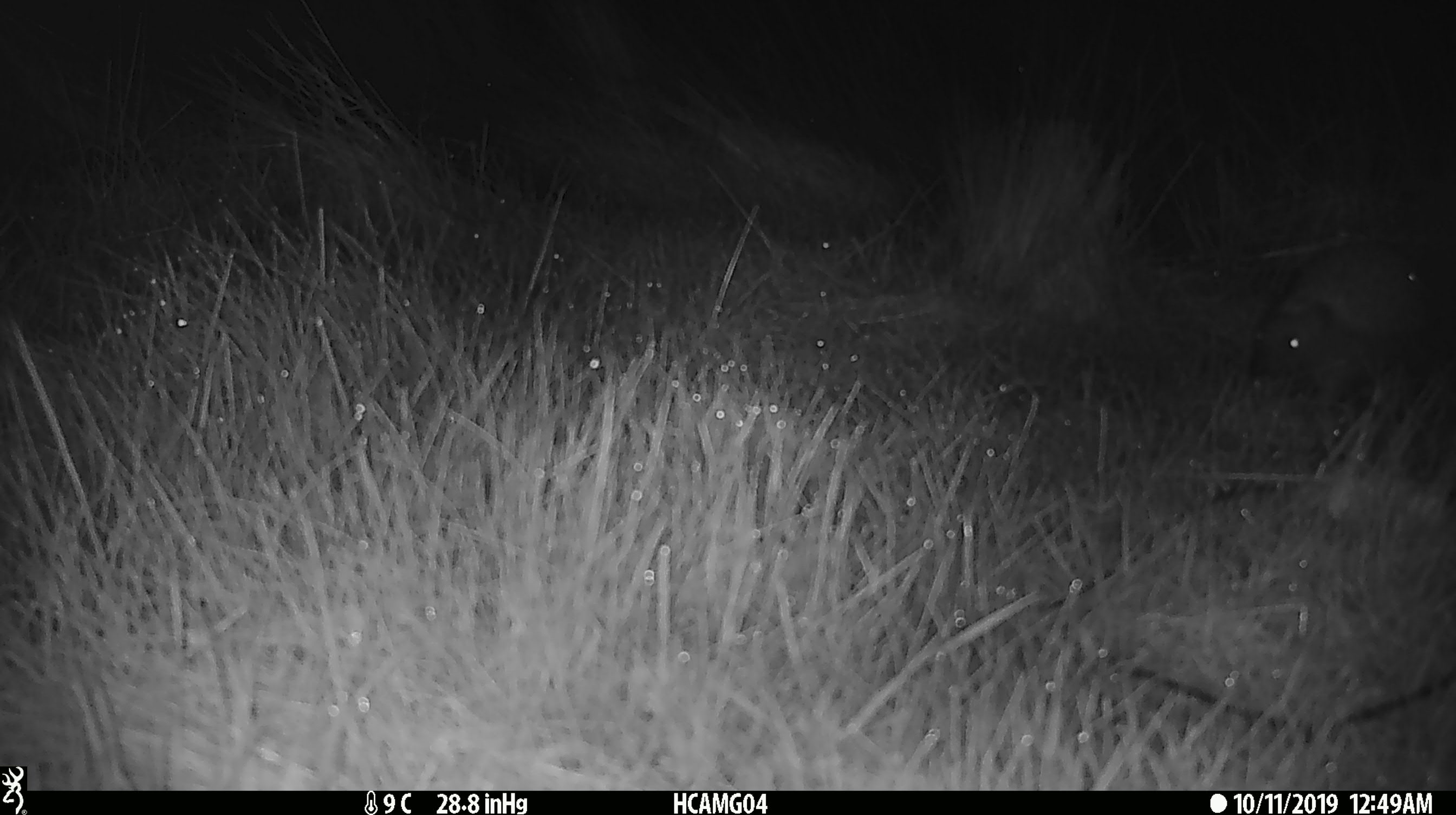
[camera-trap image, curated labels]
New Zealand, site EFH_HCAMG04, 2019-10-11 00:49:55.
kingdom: Animalia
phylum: Chordata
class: Mammalia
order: Eulipotyphla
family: Erinaceidae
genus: Erinaceus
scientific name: Erinaceus europaeus europaeus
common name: european hedgehog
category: hedgehog